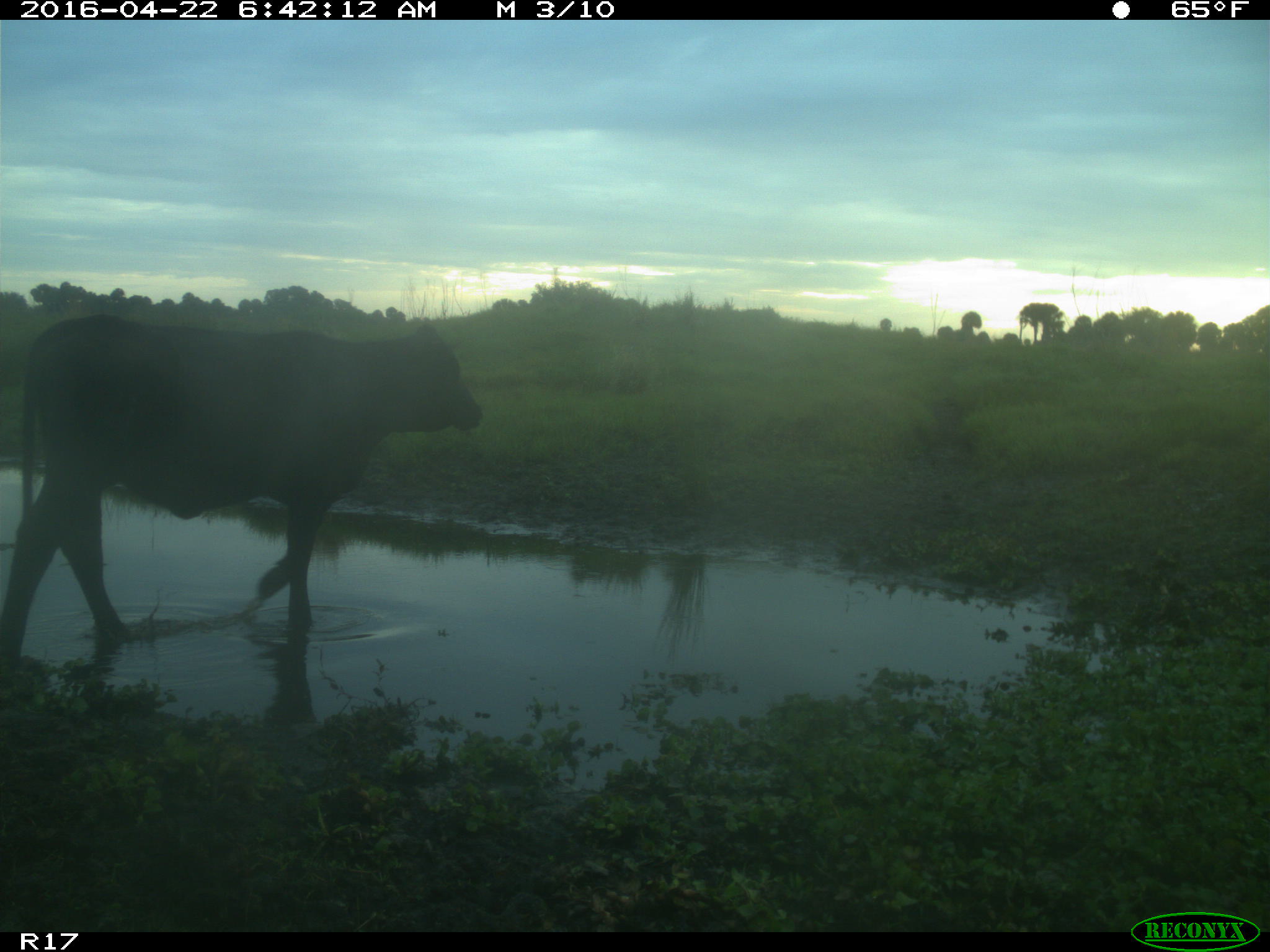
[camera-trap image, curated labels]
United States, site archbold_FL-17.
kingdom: Animalia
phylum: Chordata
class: Mammalia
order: Artiodactyla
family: Bovidae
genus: Bos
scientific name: Bos taurus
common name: domestic cow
Bos taurus (domestic cow).